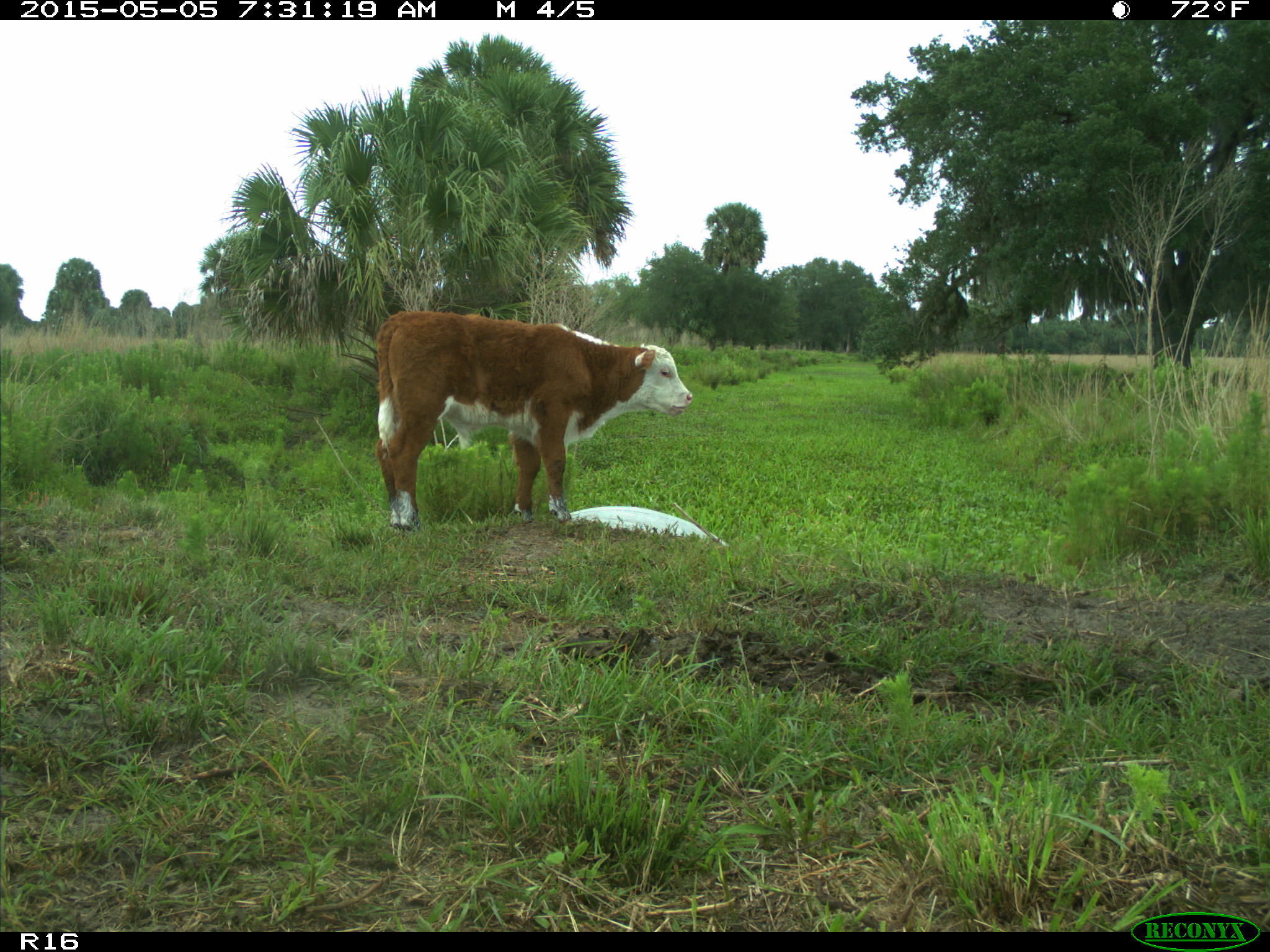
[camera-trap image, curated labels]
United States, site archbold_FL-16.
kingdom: Animalia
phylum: Chordata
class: Mammalia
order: Artiodactyla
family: Bovidae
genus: Bos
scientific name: Bos taurus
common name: domestic cow